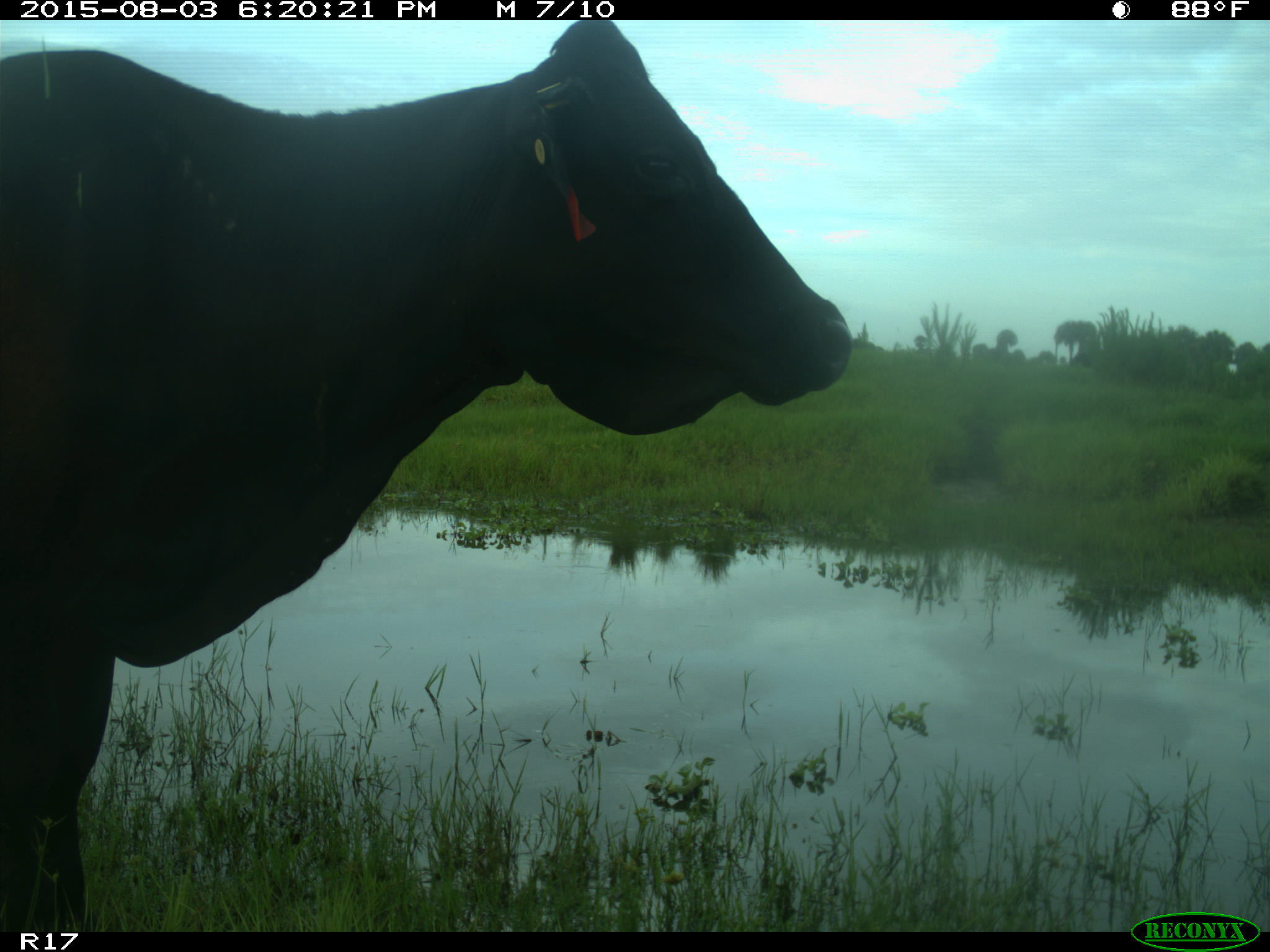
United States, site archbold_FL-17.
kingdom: Animalia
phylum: Chordata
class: Mammalia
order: Artiodactyla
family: Bovidae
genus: Bos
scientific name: Bos taurus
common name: domestic cow